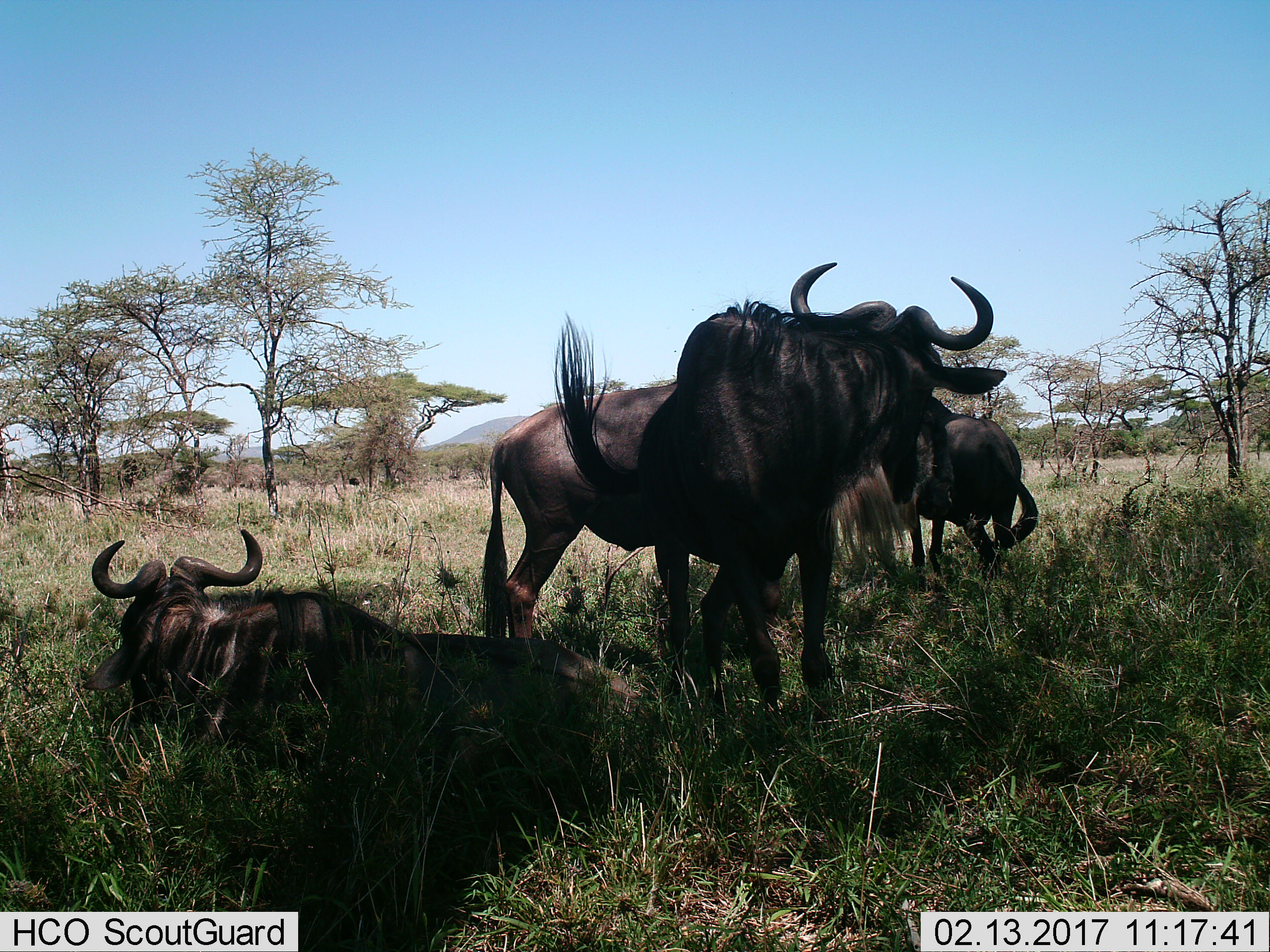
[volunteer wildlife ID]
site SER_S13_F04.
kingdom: Animalia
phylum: Chordata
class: Mammalia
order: Artiodactyla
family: Bovidae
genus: Connochaetes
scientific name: Connochaetes taurinus taurinus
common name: blue wildebeest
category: wildebeestblue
Wildebeestblue (blue wildebeest) (Connochaetes taurinus taurinus), count 4. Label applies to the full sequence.